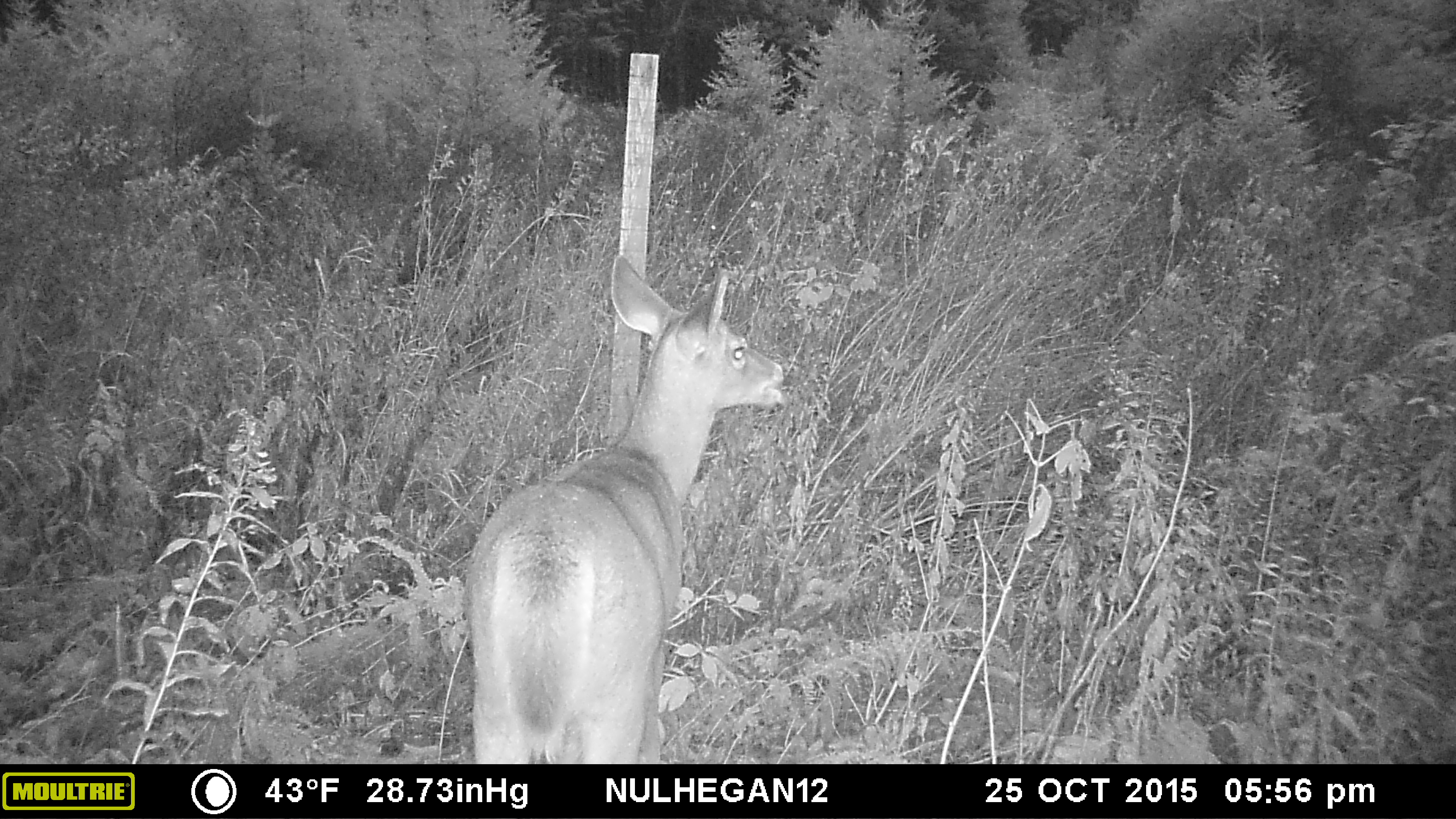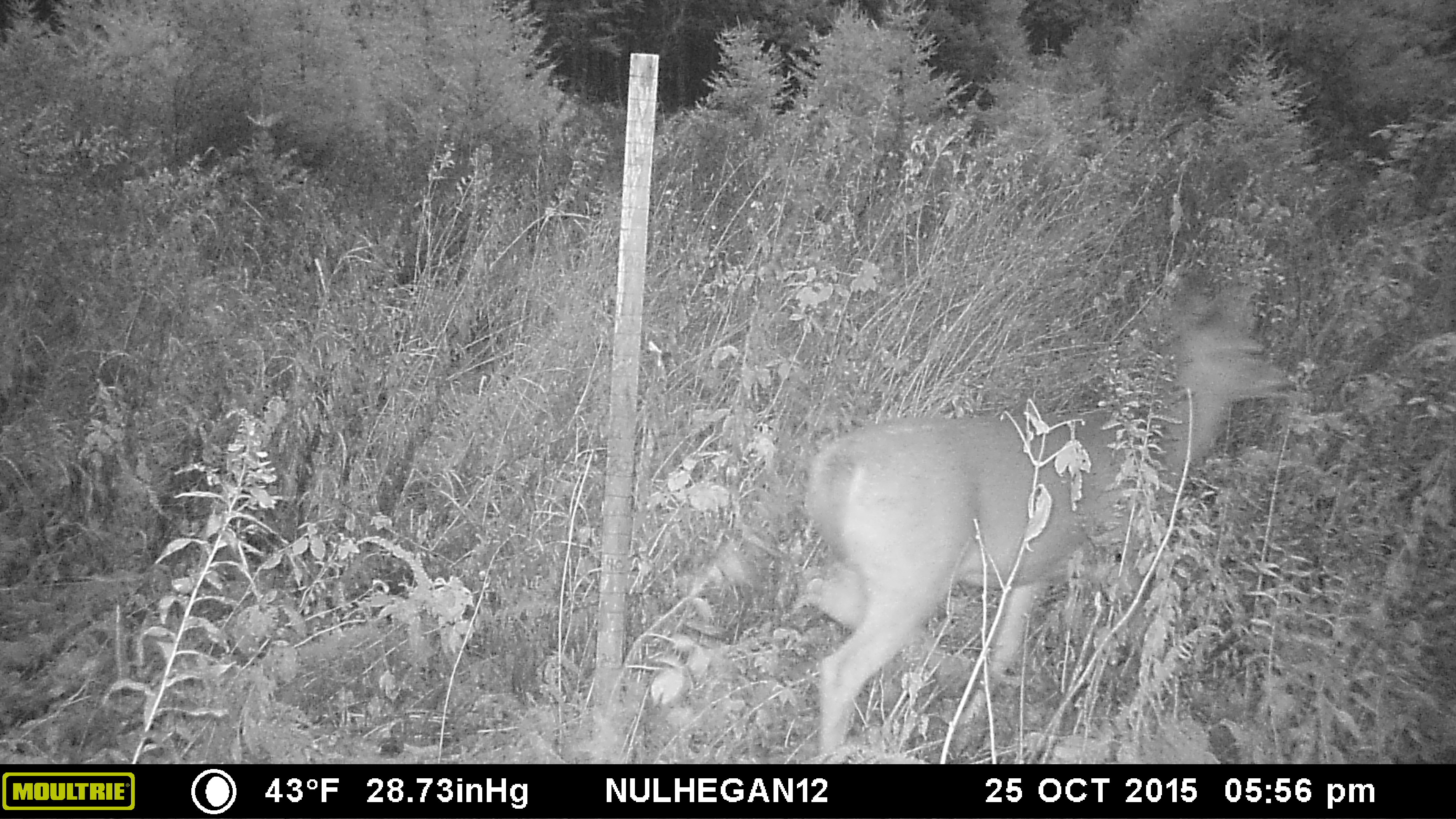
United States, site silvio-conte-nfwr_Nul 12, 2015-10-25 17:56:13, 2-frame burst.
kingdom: Animalia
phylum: Chordata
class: Mammalia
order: Artiodactyla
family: Cervidae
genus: Odocoileus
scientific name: Odocoileus virginianus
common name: white-tailed deer